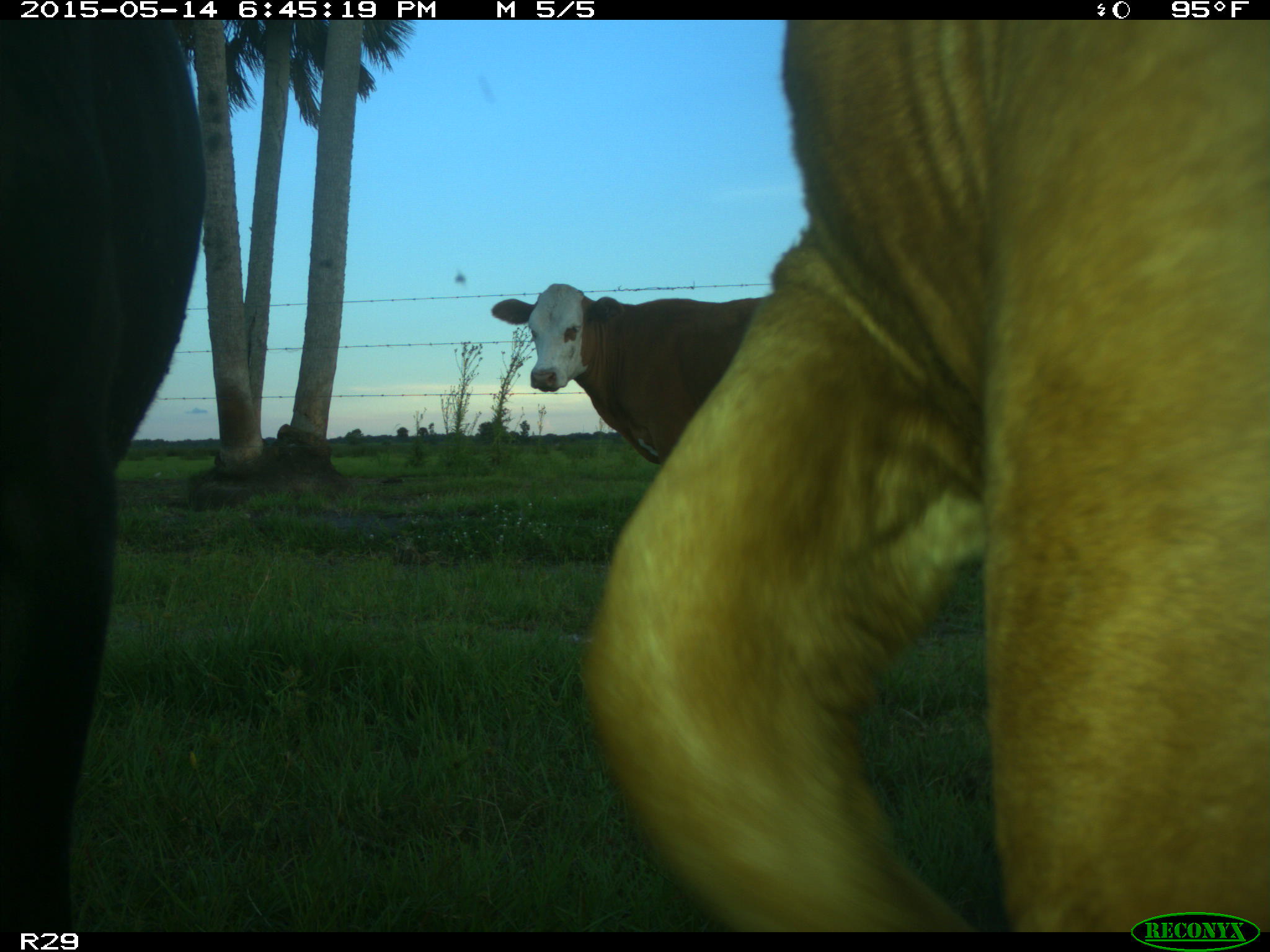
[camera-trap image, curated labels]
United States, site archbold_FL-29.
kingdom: Animalia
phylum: Chordata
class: Mammalia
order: Artiodactyla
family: Bovidae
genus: Bos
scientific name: Bos taurus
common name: domestic cow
Bos taurus (domestic cow).